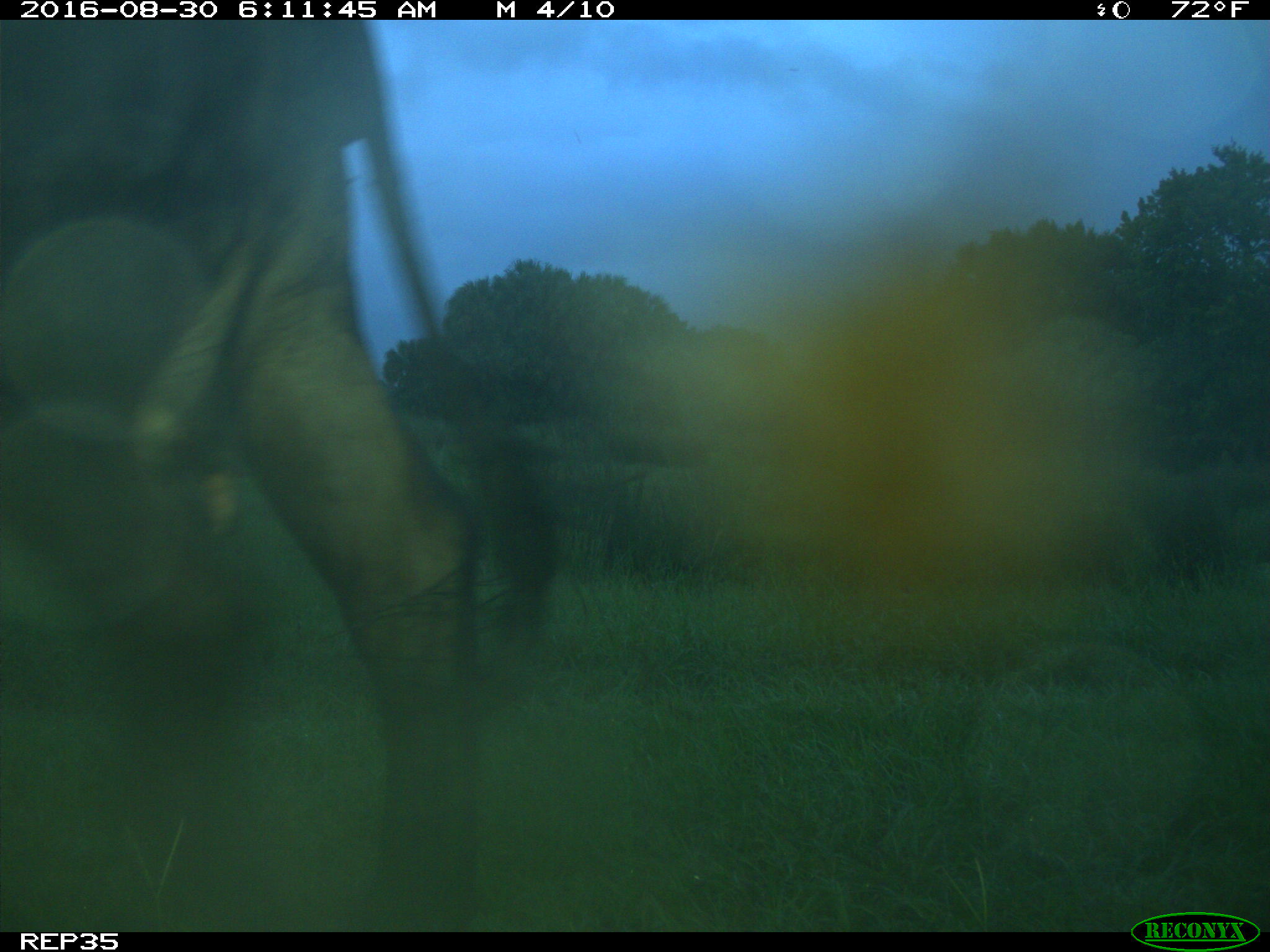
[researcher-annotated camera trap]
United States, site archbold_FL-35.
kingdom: Animalia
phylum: Chordata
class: Mammalia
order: Artiodactyla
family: Bovidae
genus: Bos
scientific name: Bos taurus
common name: domestic cow